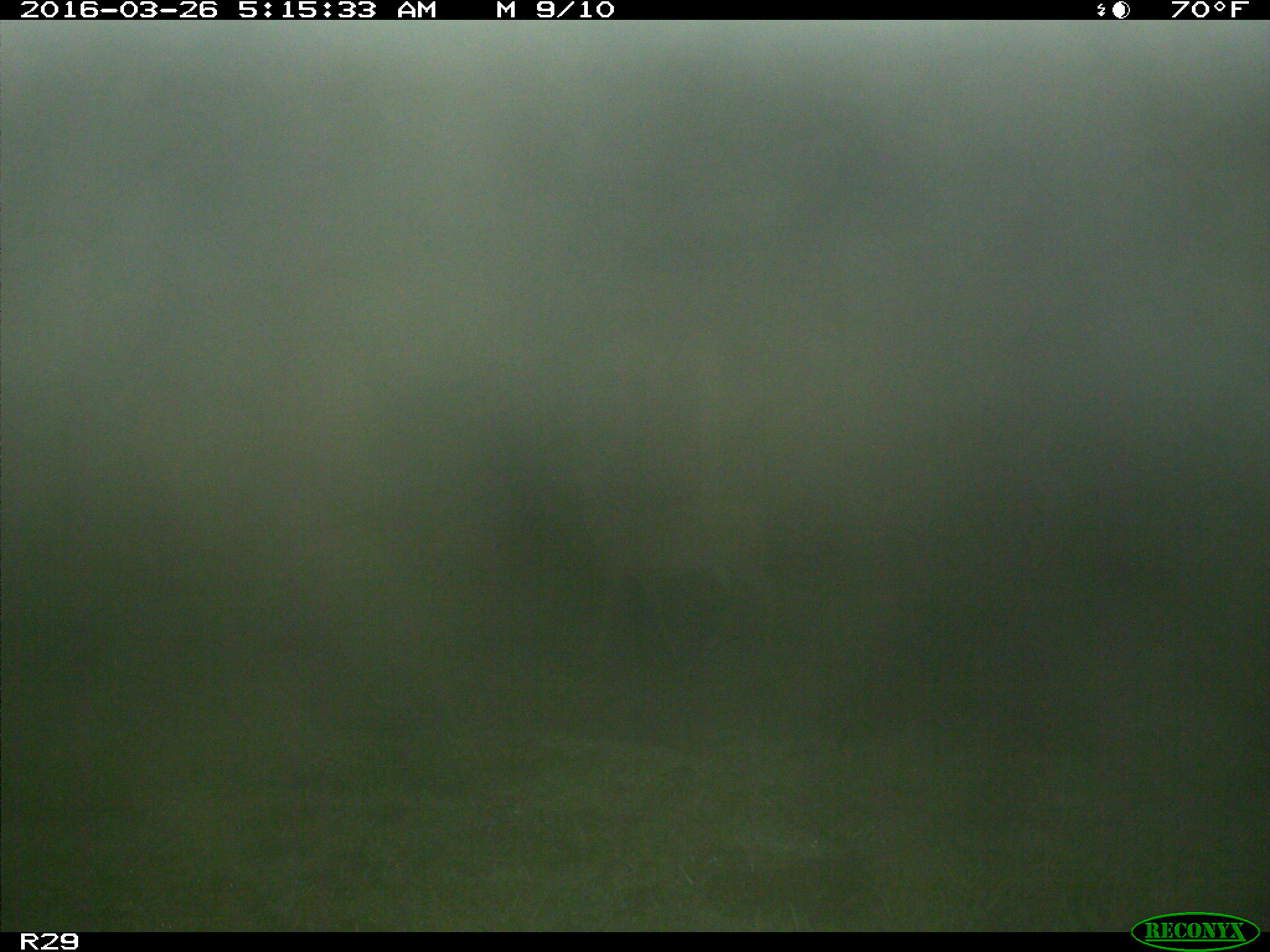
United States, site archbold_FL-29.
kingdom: Animalia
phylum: Chordata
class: Mammalia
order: Artiodactyla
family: Cervidae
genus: Odocoileus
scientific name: Odocoileus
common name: deer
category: unidentified deer